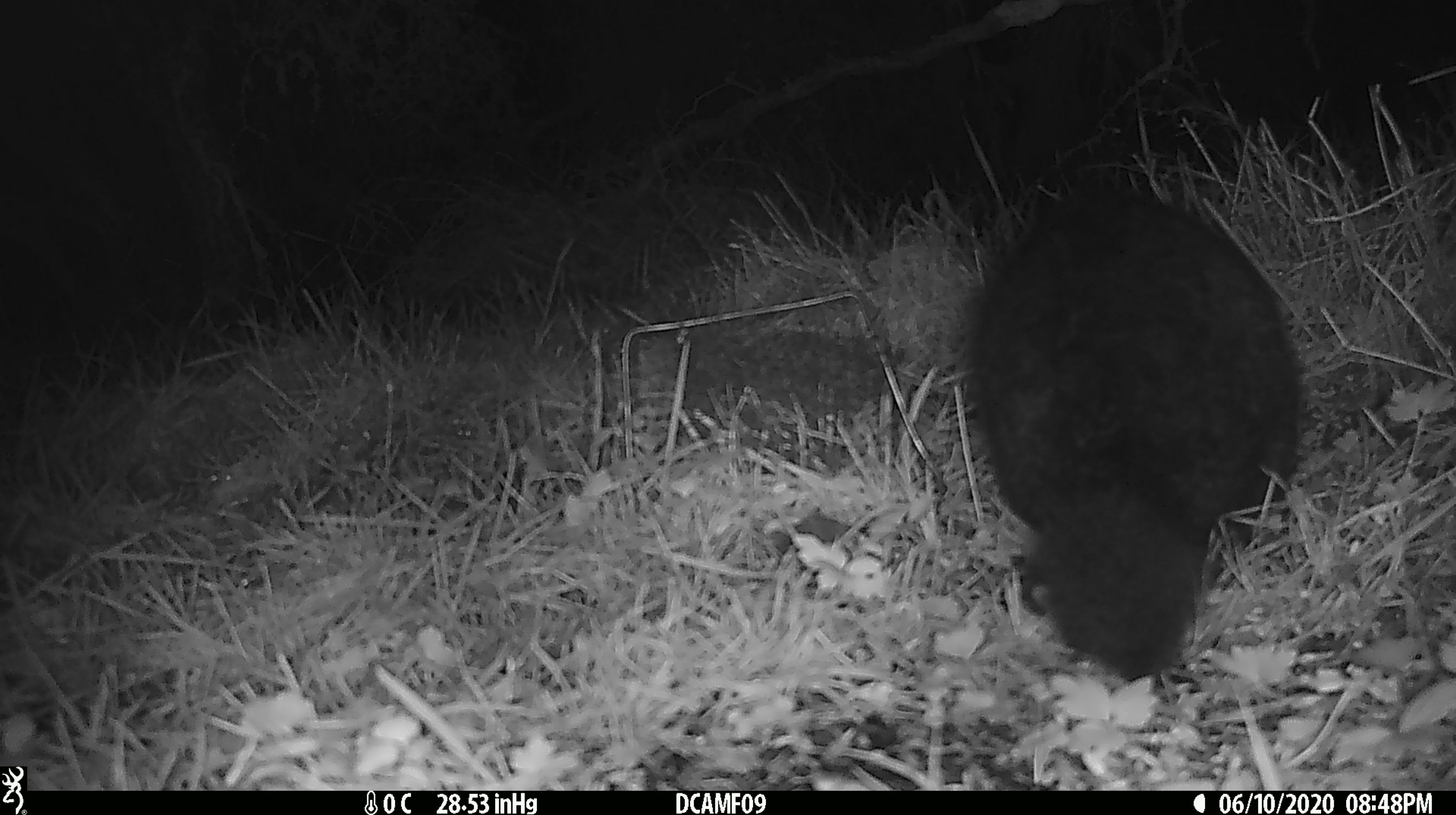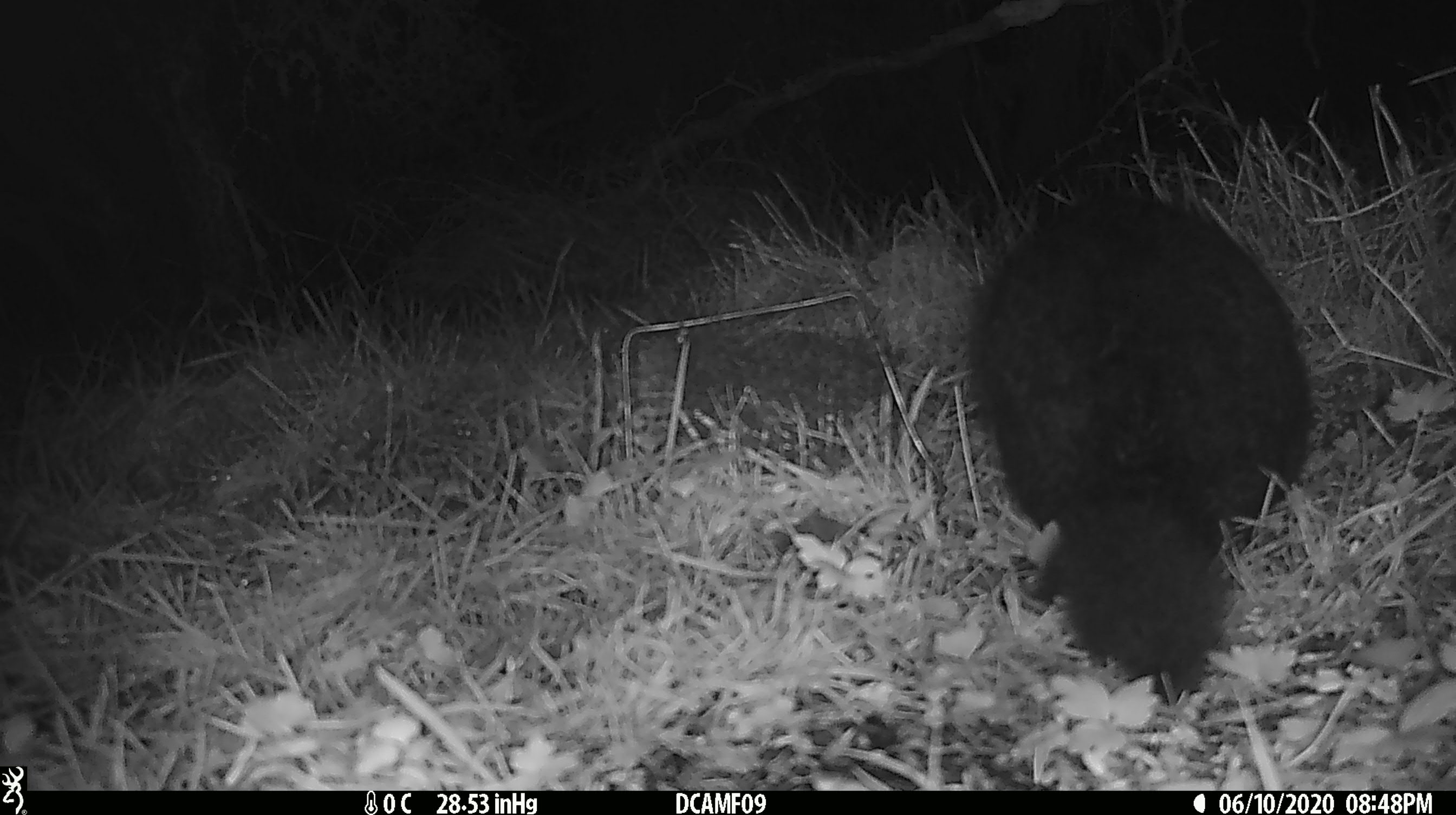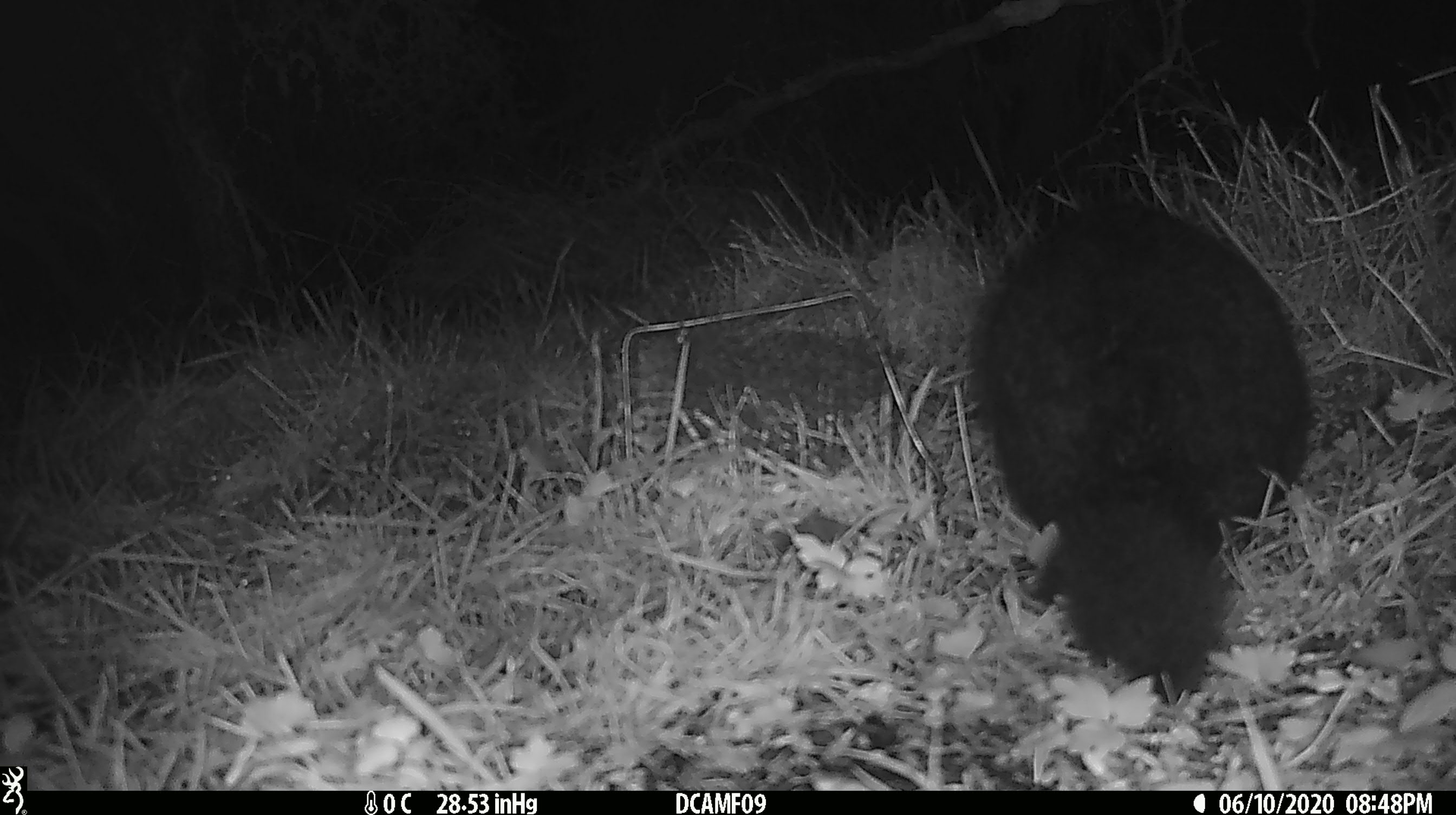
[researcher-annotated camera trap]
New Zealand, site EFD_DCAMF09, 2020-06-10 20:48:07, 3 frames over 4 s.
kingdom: Animalia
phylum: Chordata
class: Mammalia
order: Diprotodontia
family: Phalangeridae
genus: Trichosurus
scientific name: Trichosurus vulpecula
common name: common brushtail possum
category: possum